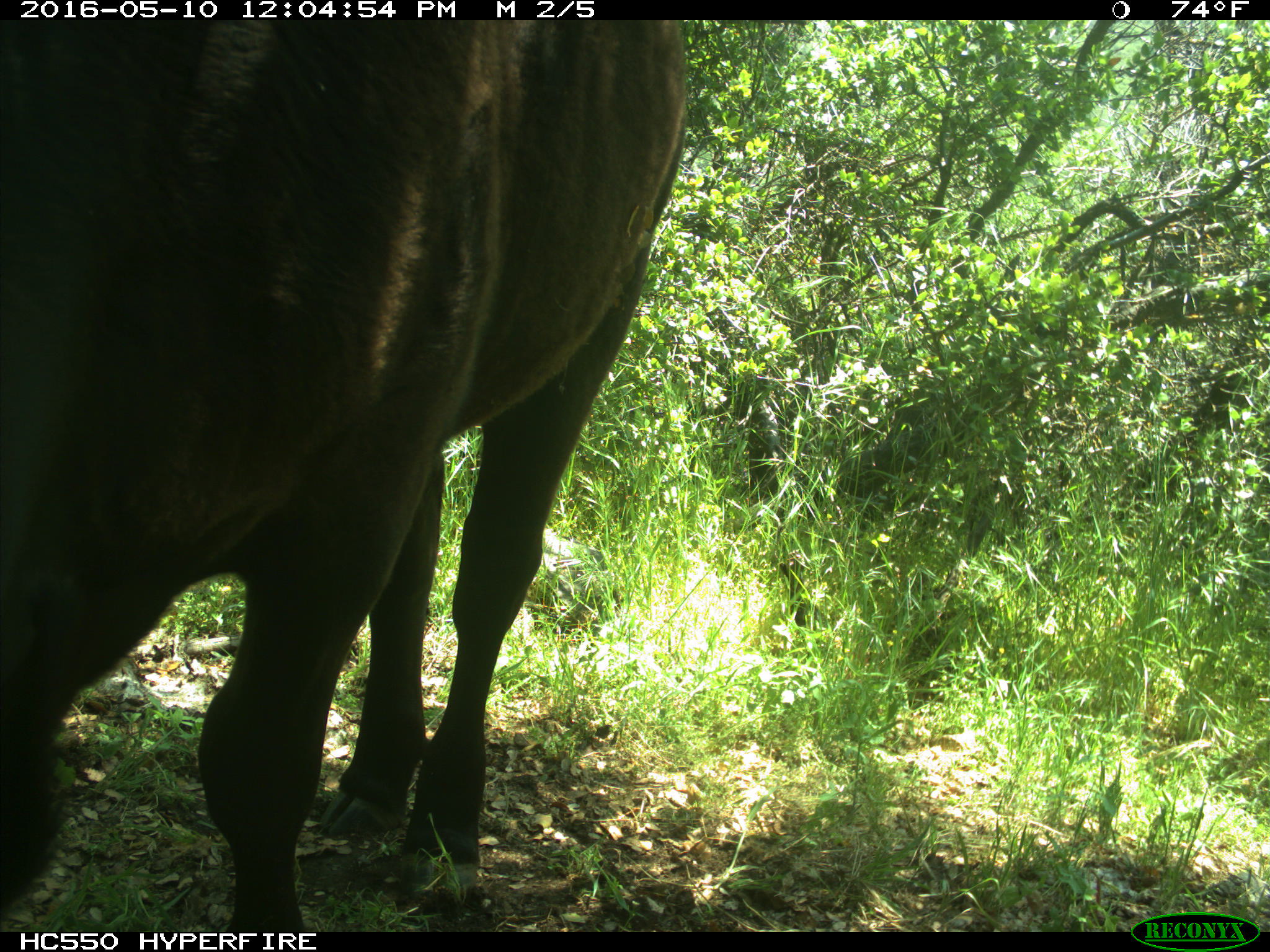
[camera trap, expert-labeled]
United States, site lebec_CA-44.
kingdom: Animalia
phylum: Chordata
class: Mammalia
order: Artiodactyla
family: Bovidae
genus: Bos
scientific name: Bos taurus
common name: domestic cow